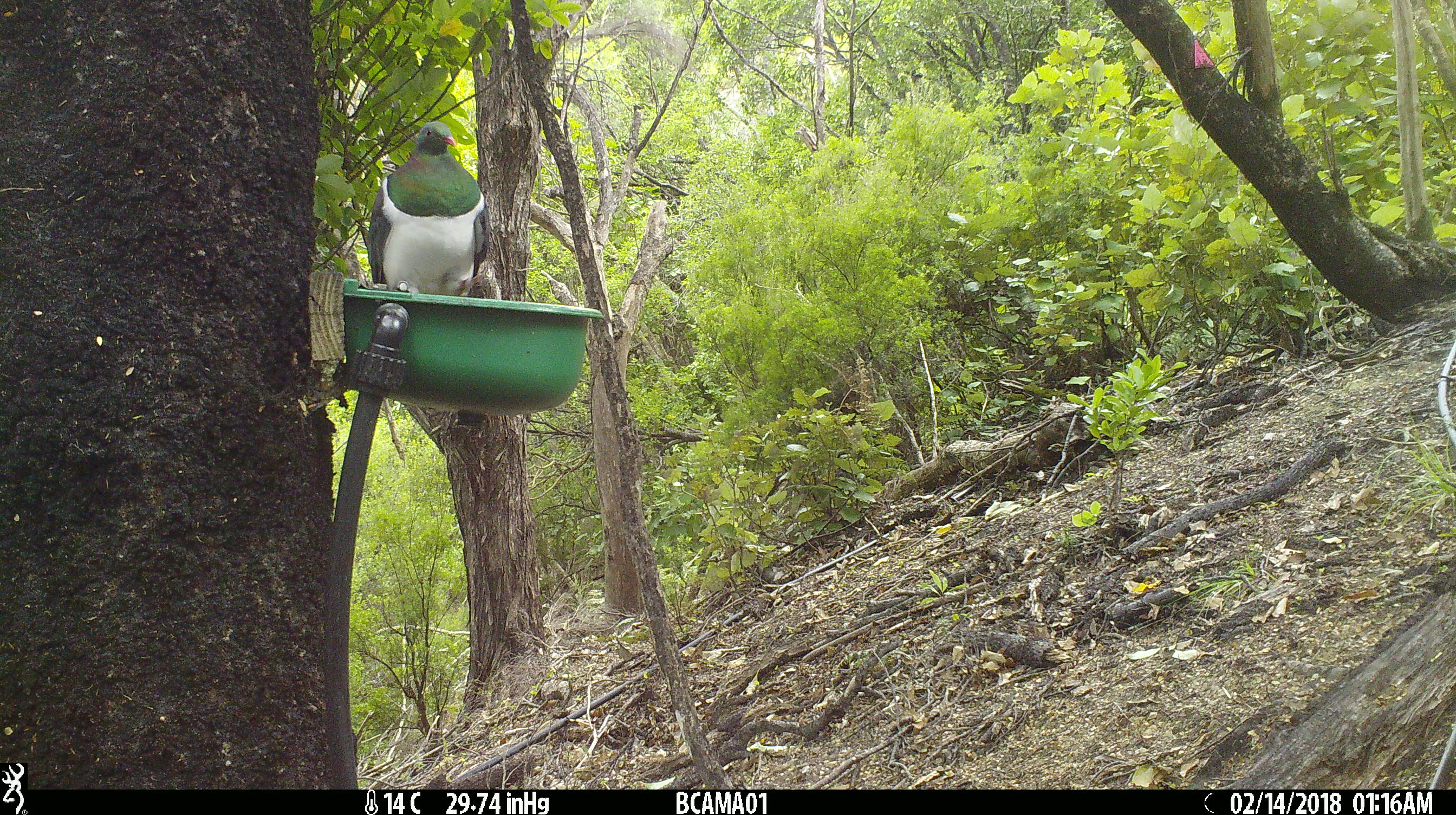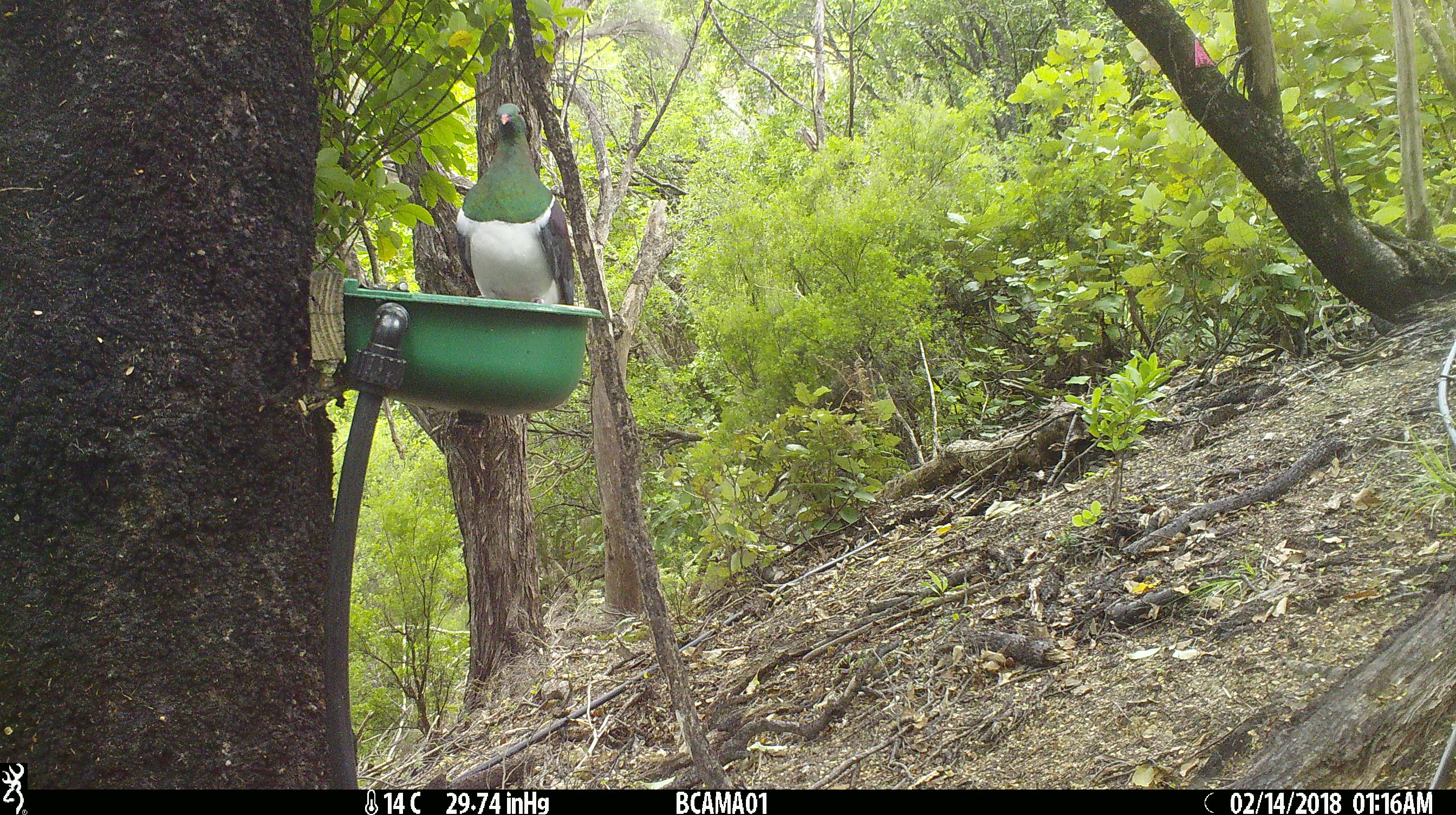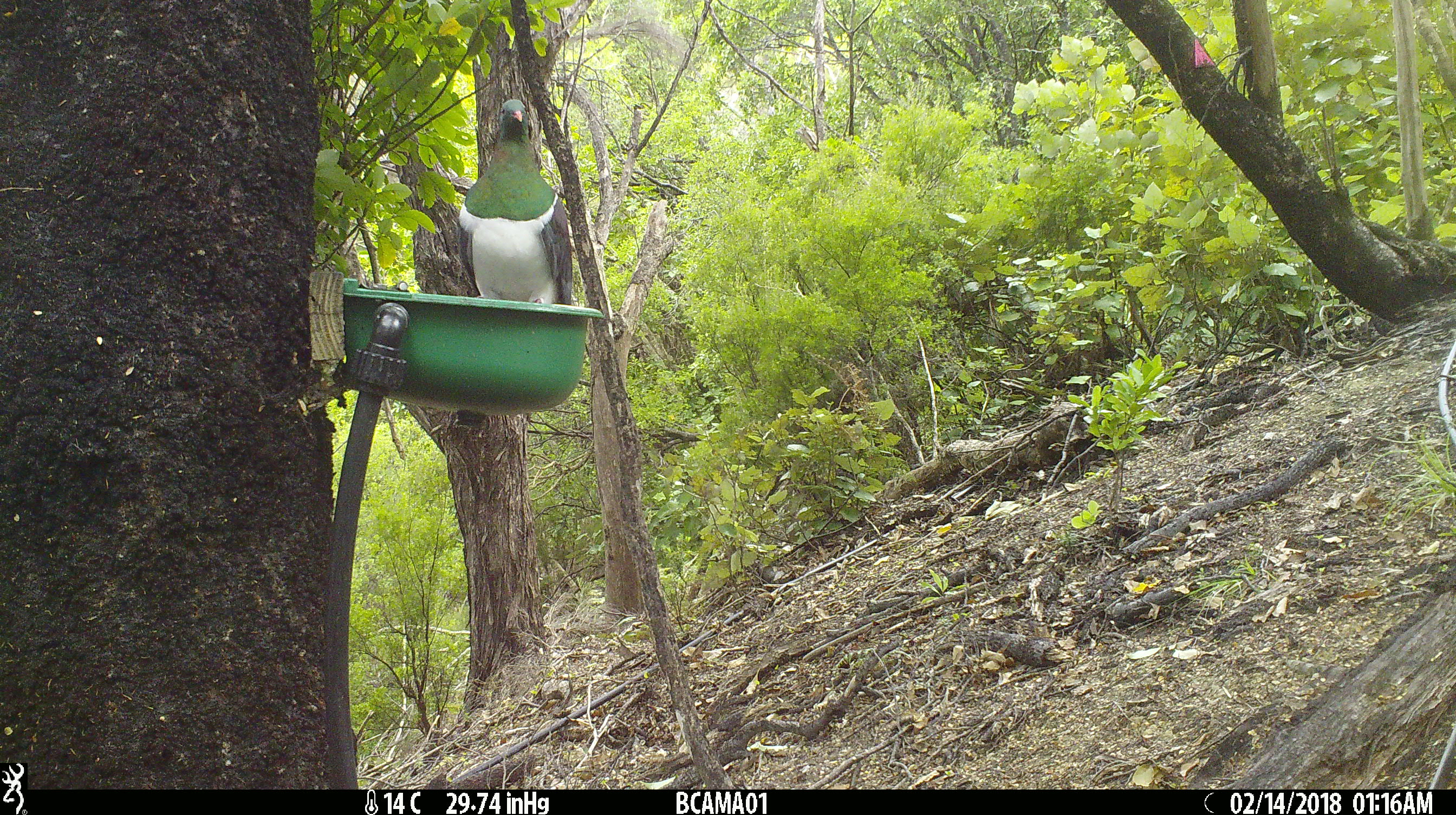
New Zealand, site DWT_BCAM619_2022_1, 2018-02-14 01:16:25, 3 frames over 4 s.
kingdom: Animalia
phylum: Chordata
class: Aves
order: Columbiformes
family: Columbidae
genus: Hemiphaga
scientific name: Hemiphaga novaeseelandiae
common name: new zealand pigeon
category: kereru